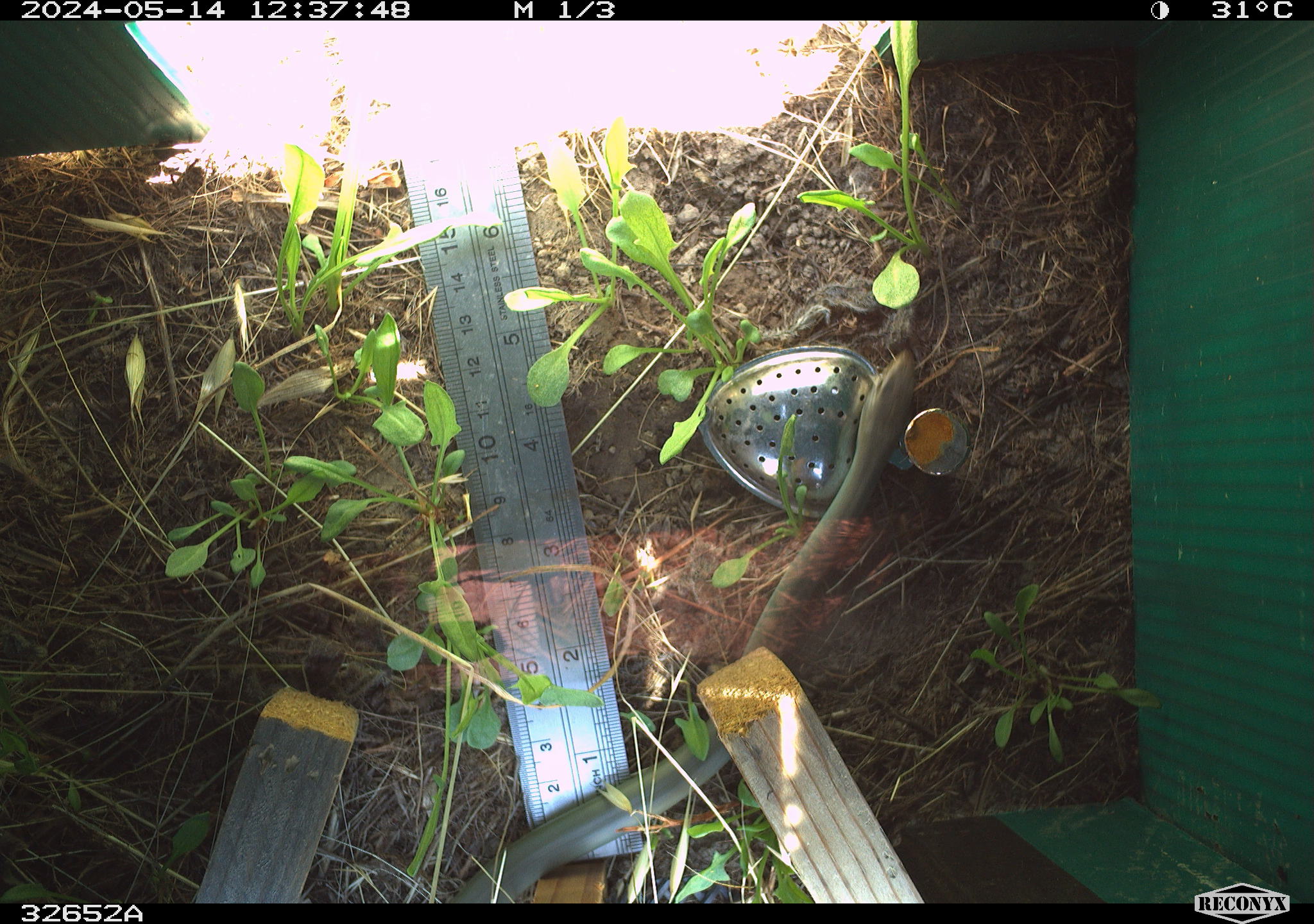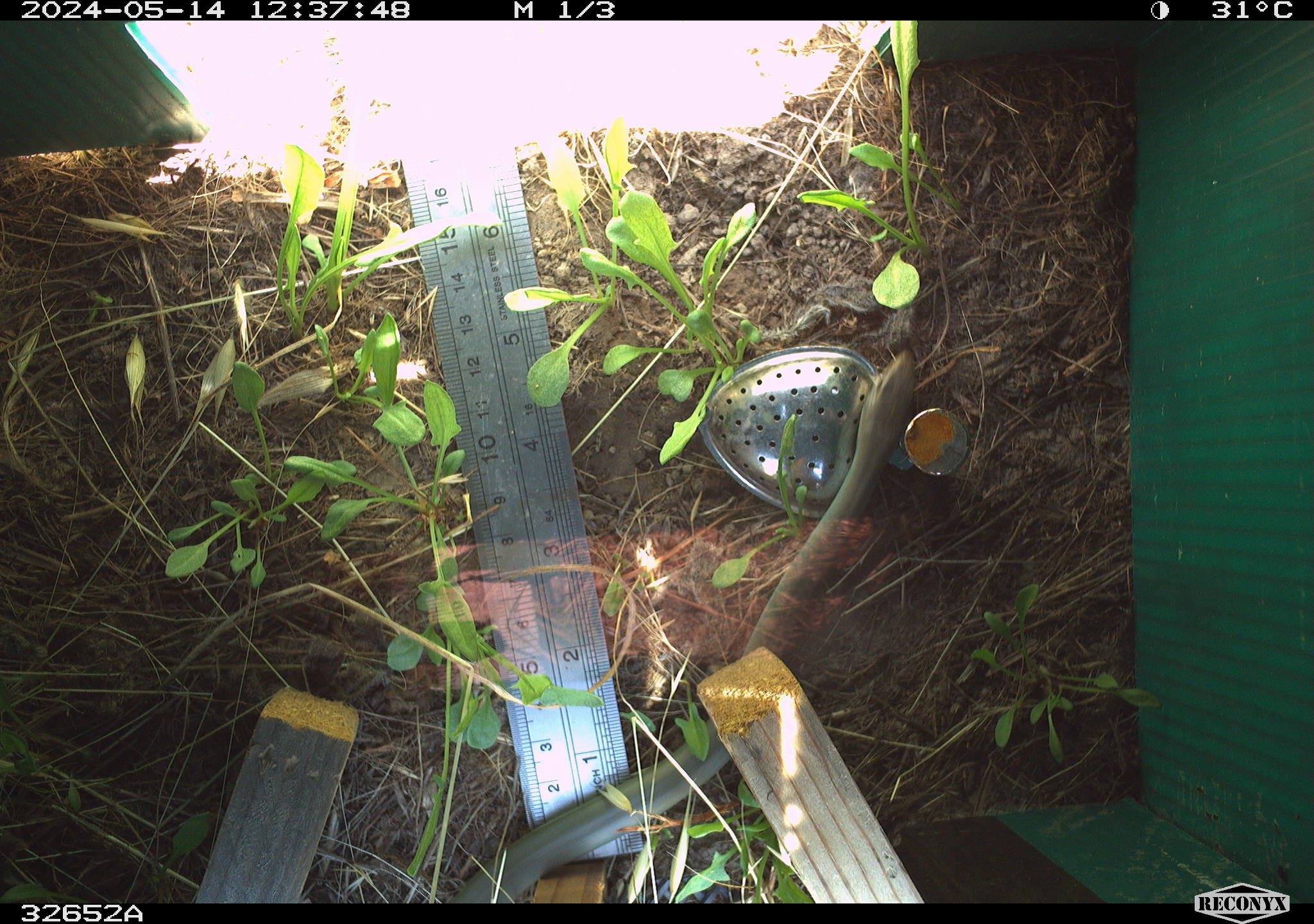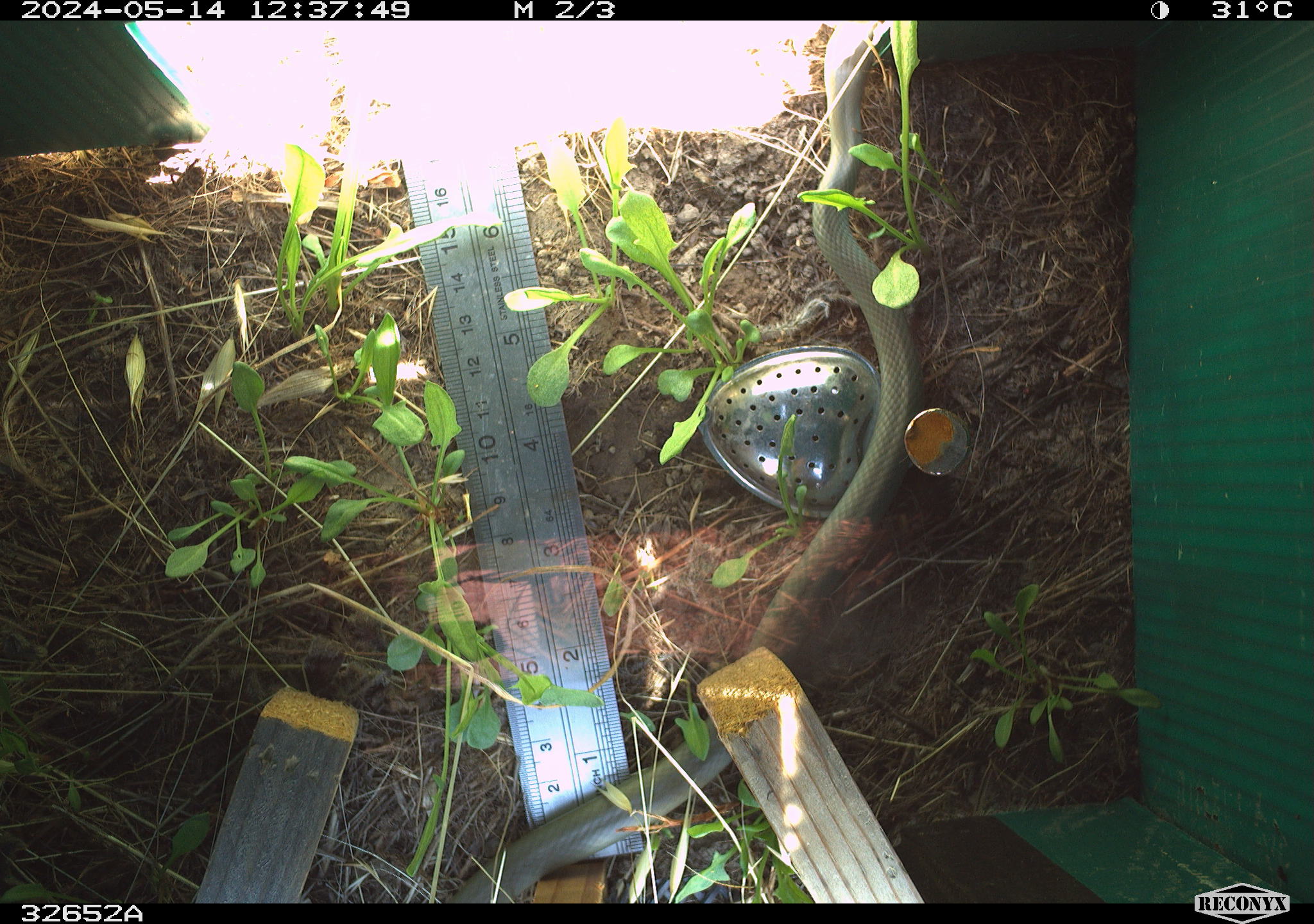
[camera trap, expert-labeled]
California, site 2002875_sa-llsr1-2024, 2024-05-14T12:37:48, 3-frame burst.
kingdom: Animalia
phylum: Chordata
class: Reptilia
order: Squamata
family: Colubridae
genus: Coluber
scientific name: Coluber constrictor mormon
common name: western yellow-bellied racer